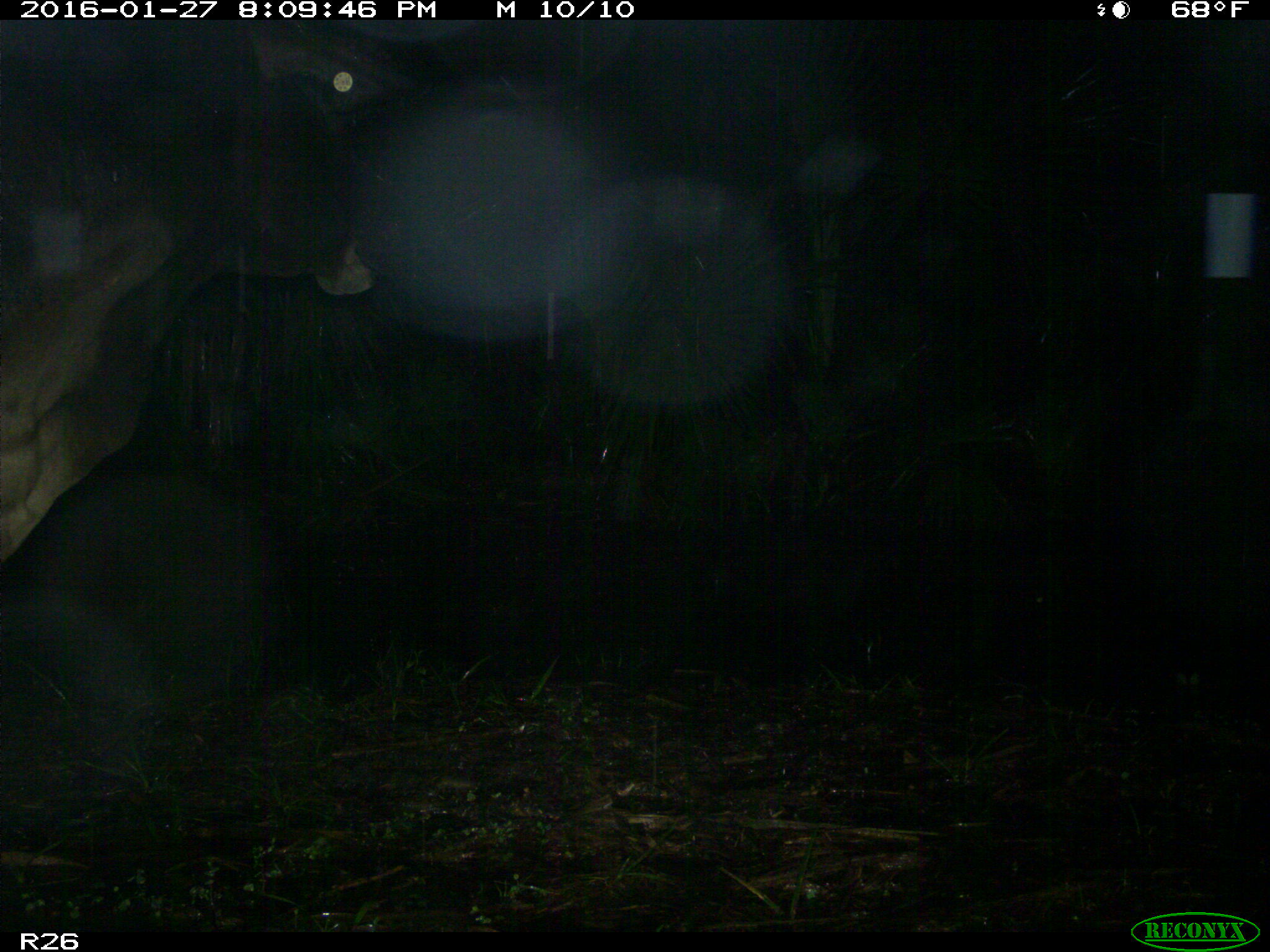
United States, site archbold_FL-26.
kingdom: Animalia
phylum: Chordata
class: Mammalia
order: Artiodactyla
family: Bovidae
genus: Bos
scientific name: Bos taurus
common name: domestic cow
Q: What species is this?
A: Bos taurus (domestic cow).